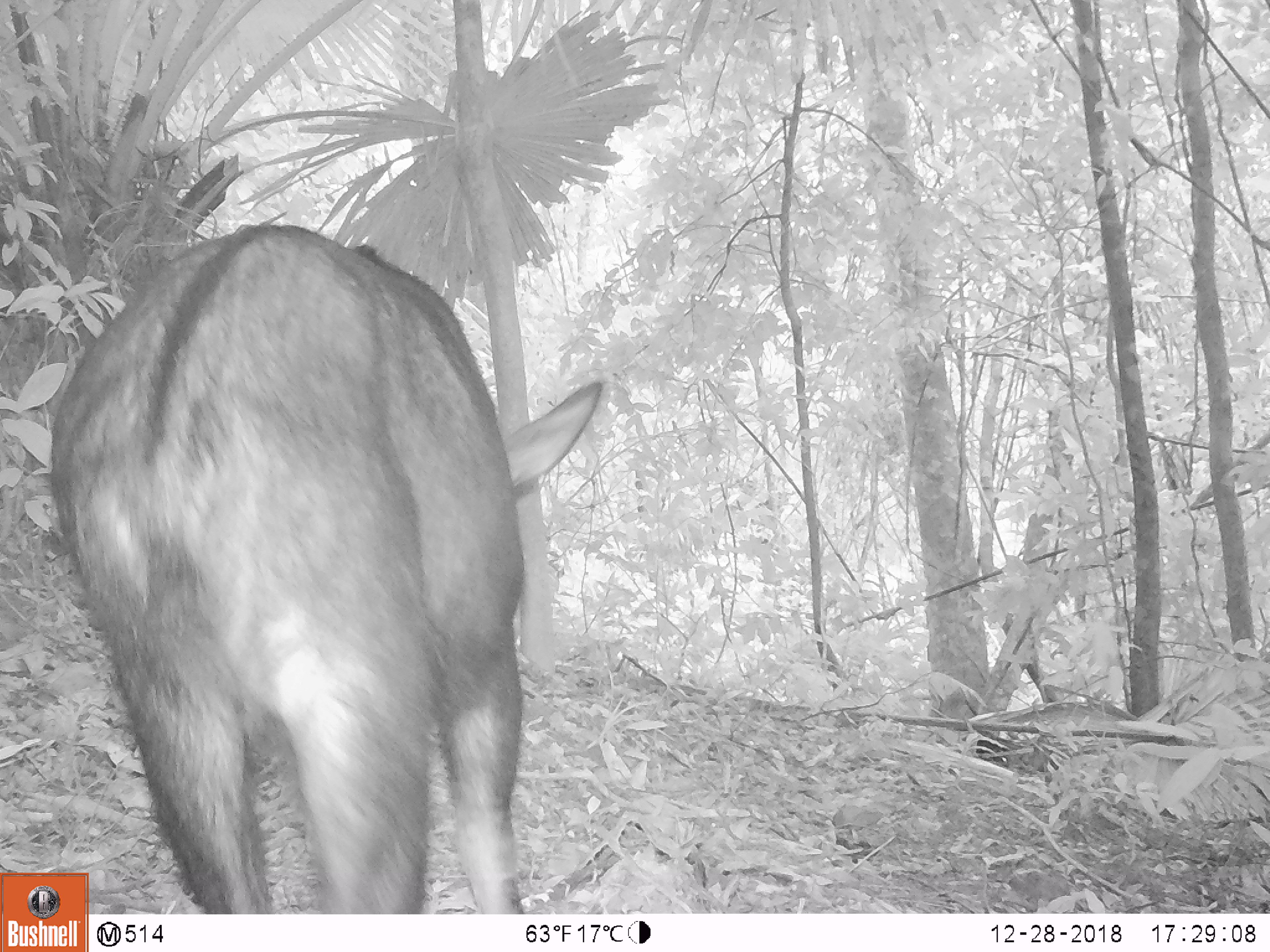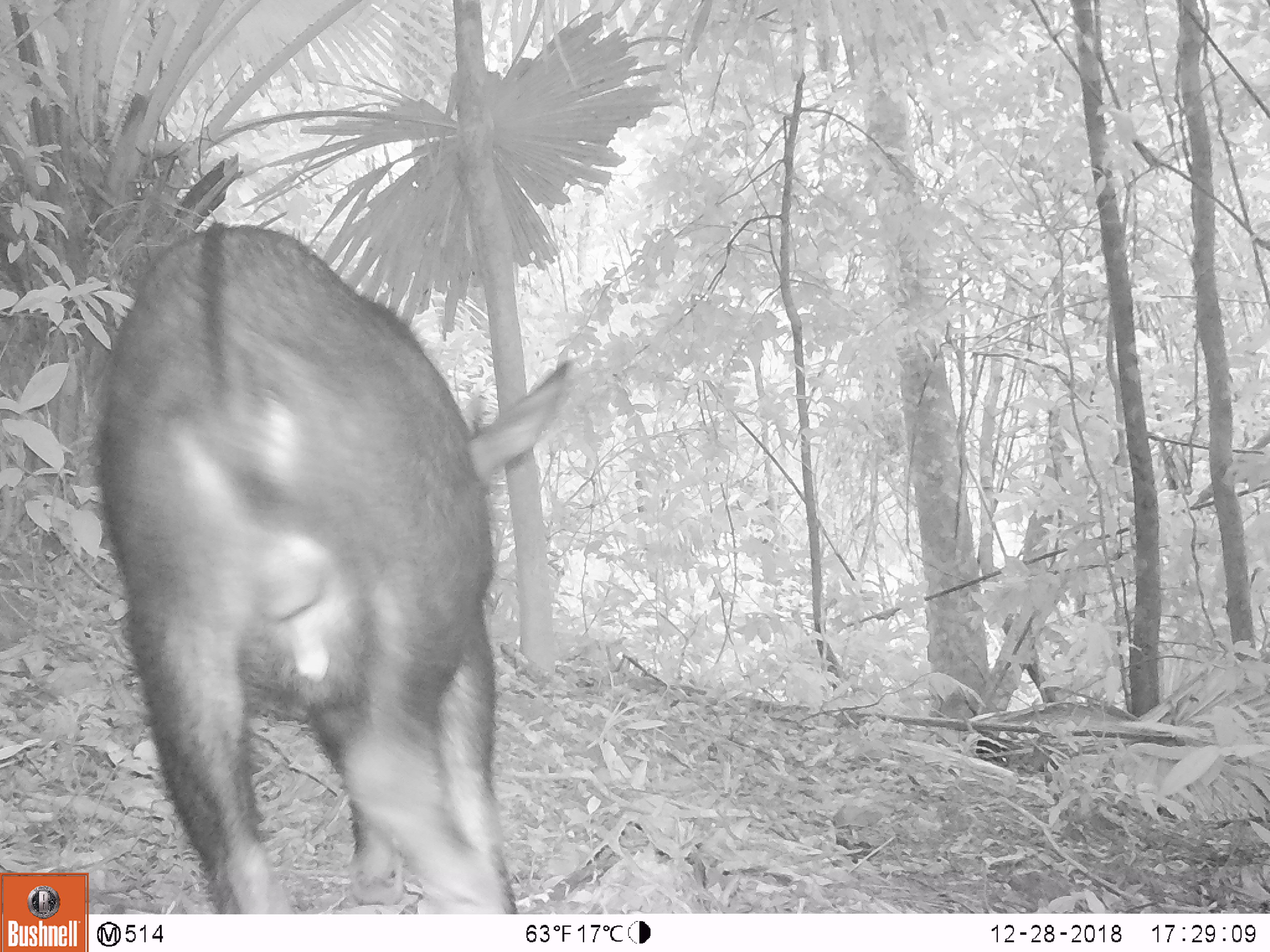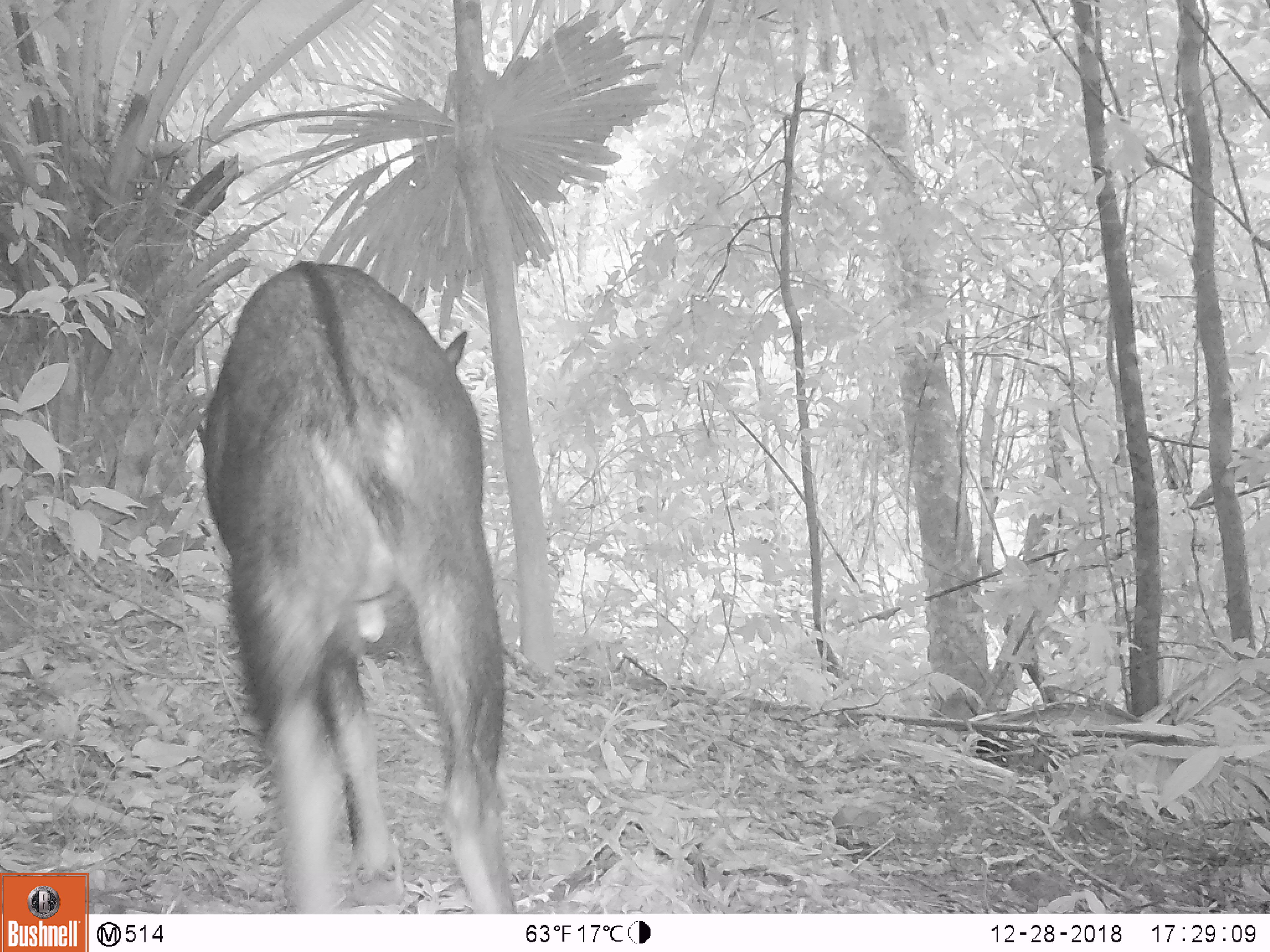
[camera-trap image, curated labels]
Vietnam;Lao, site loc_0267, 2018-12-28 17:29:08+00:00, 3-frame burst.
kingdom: Animalia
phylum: Chordata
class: Mammalia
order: Artiodactyla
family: Bovidae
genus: Capricornis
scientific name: Capricornis sumatraensis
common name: chinese serow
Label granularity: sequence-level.